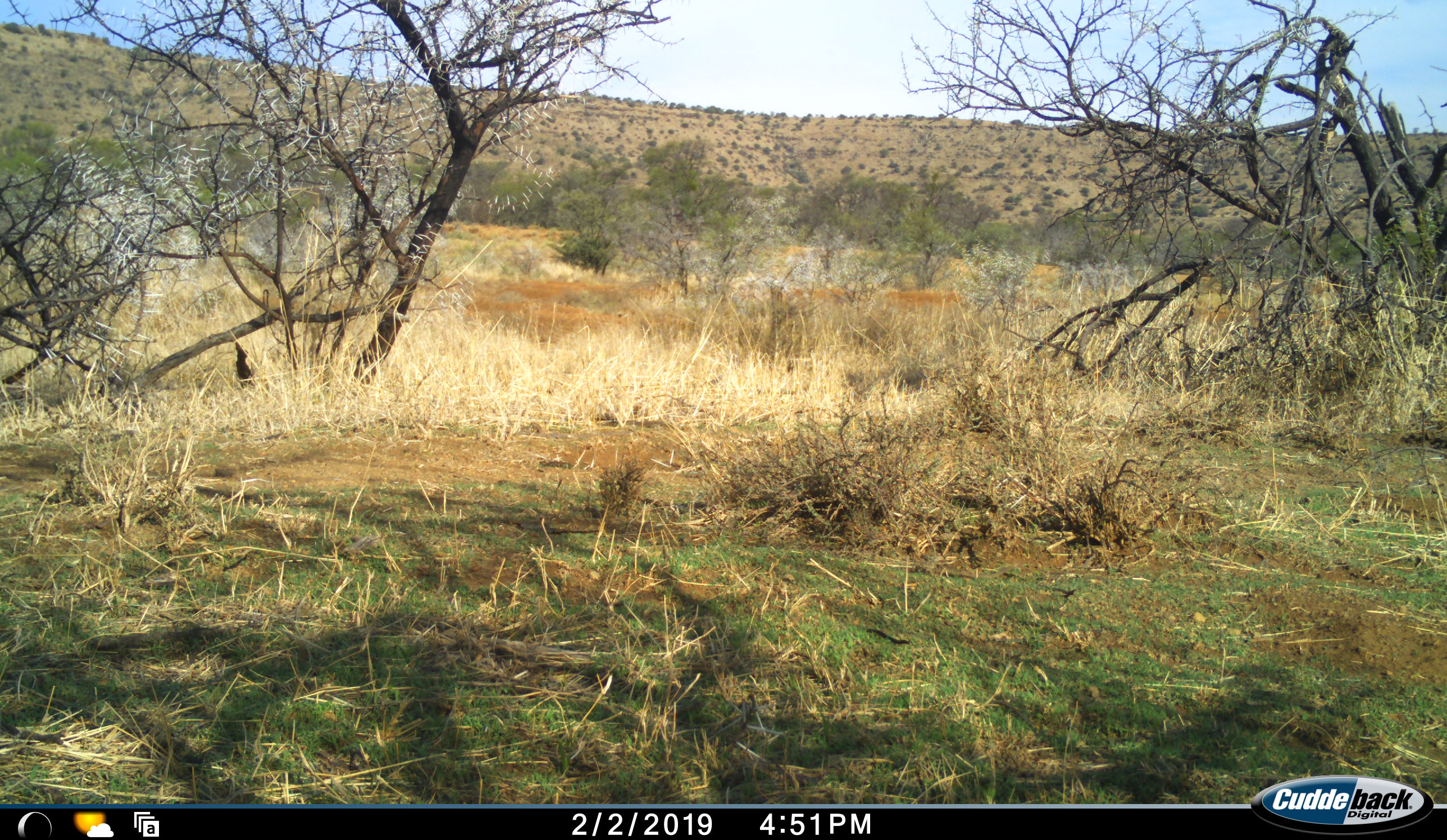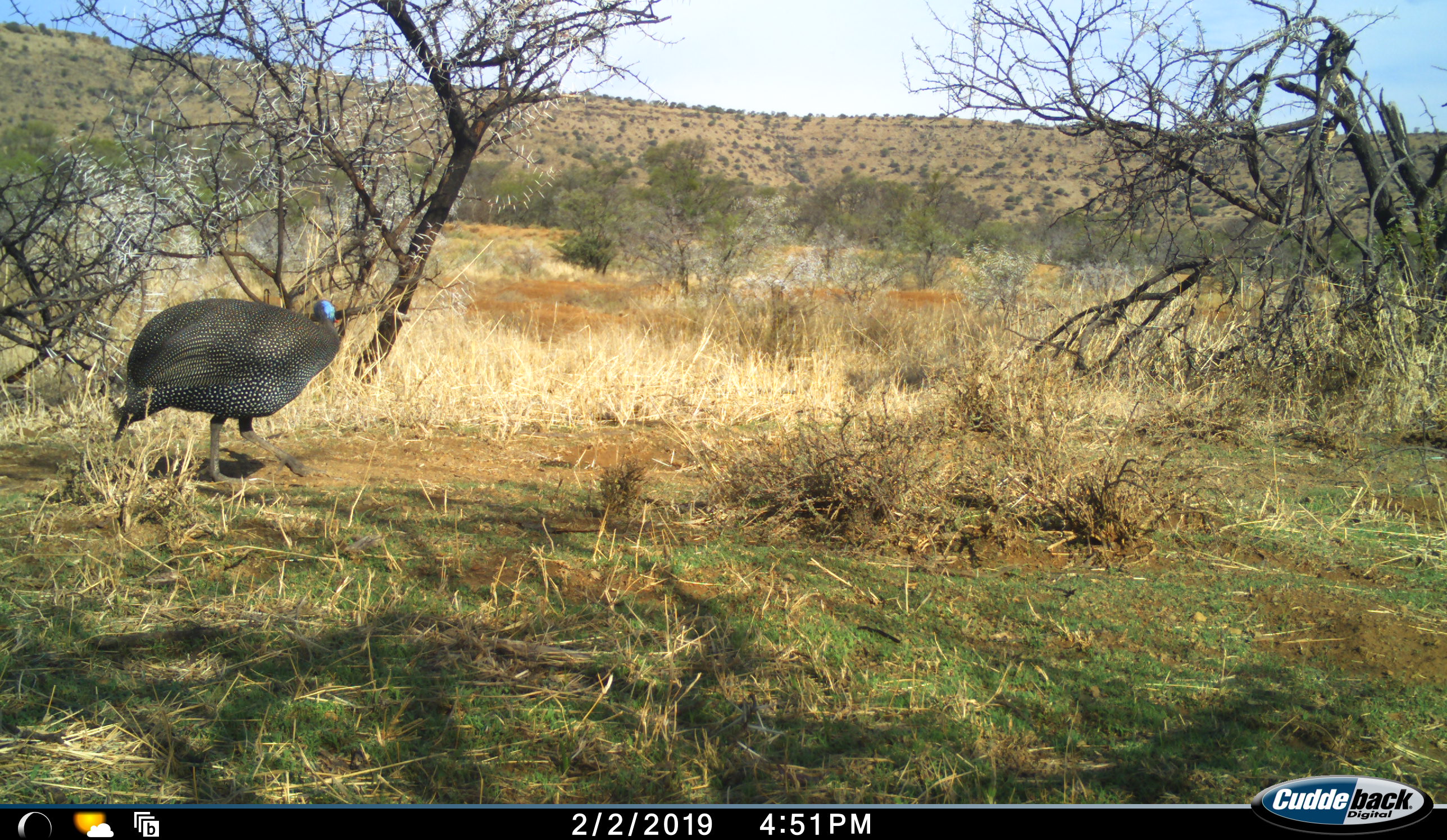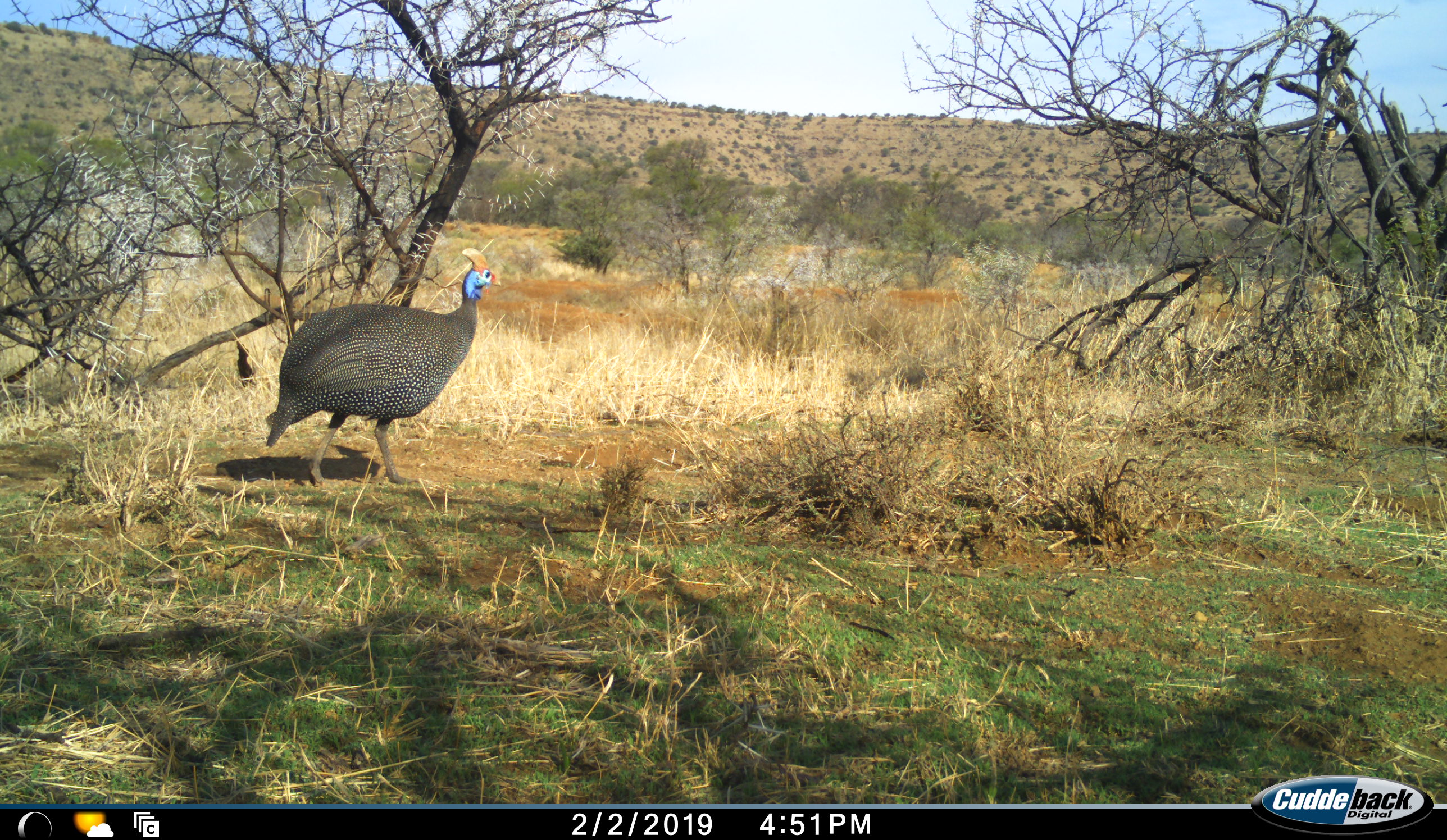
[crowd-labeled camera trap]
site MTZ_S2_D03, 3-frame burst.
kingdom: Animalia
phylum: Chordata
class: Aves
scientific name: Aves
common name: bird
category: birdother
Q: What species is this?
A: Birdother (bird) (Aves).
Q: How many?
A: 1.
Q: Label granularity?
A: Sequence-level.